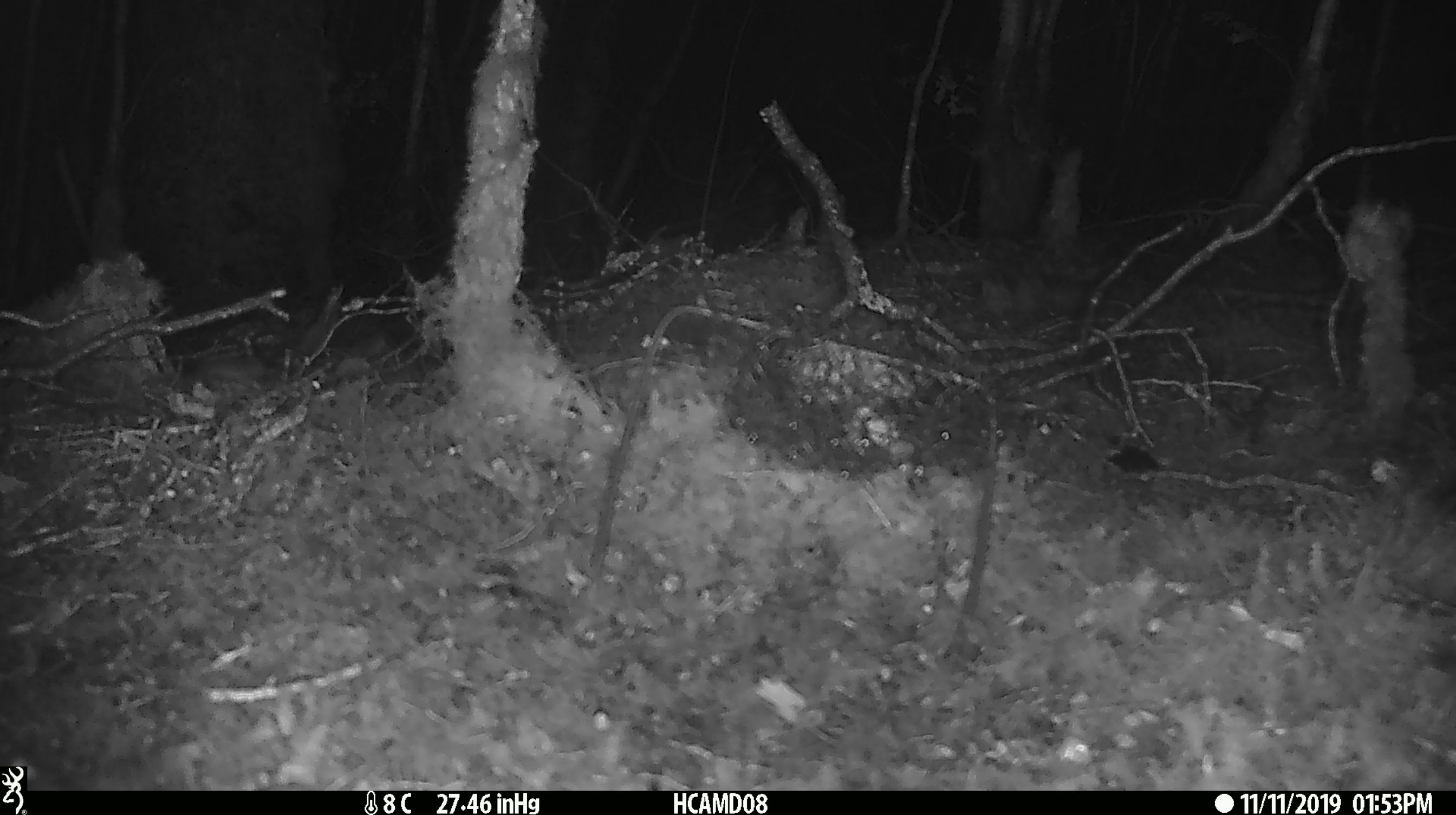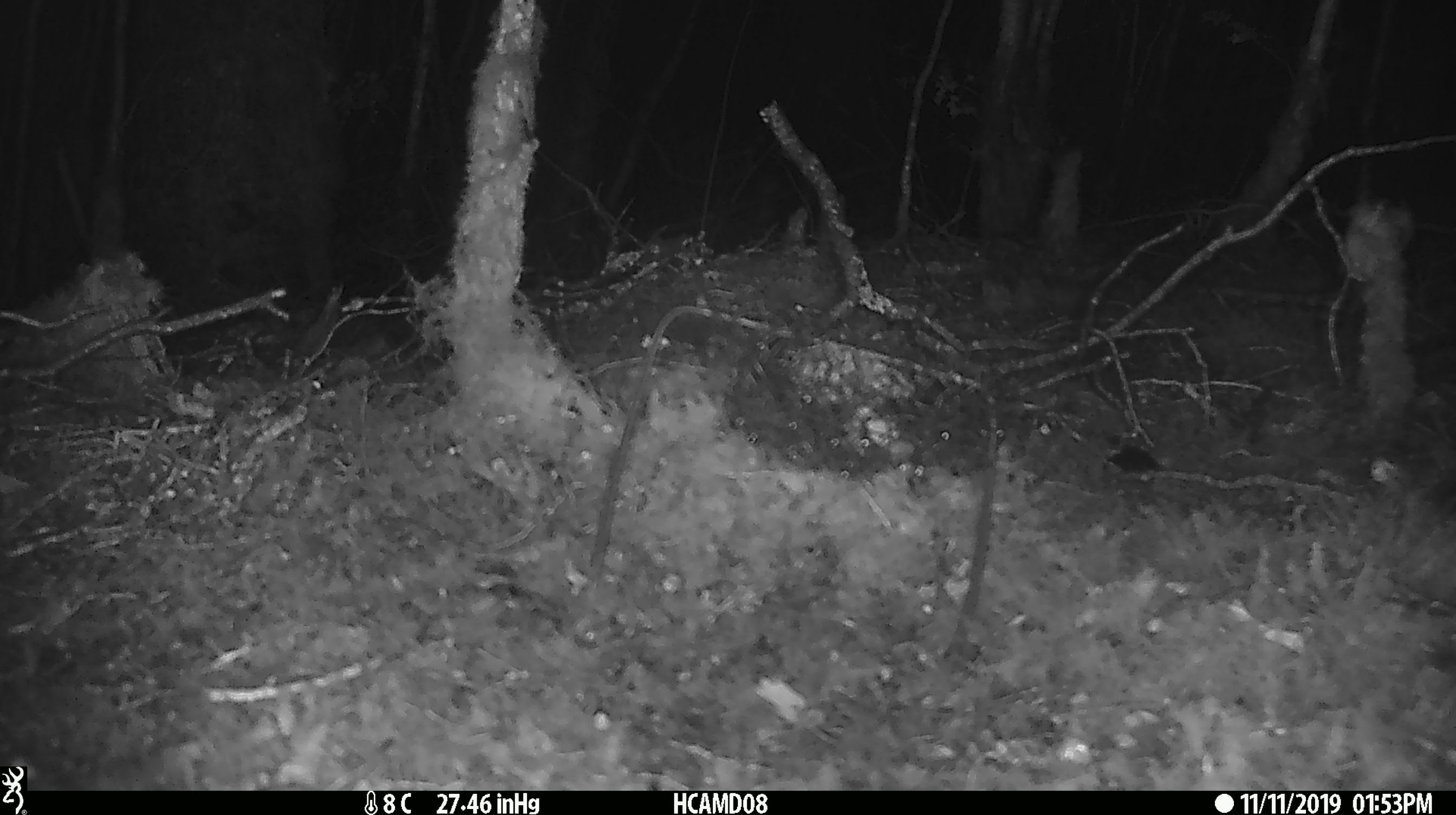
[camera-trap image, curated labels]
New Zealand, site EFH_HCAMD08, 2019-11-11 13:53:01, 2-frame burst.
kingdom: Animalia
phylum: Chordata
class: Mammalia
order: Rodentia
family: Muridae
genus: Mus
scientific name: Mus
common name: mouse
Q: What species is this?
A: Mouse (Mus).